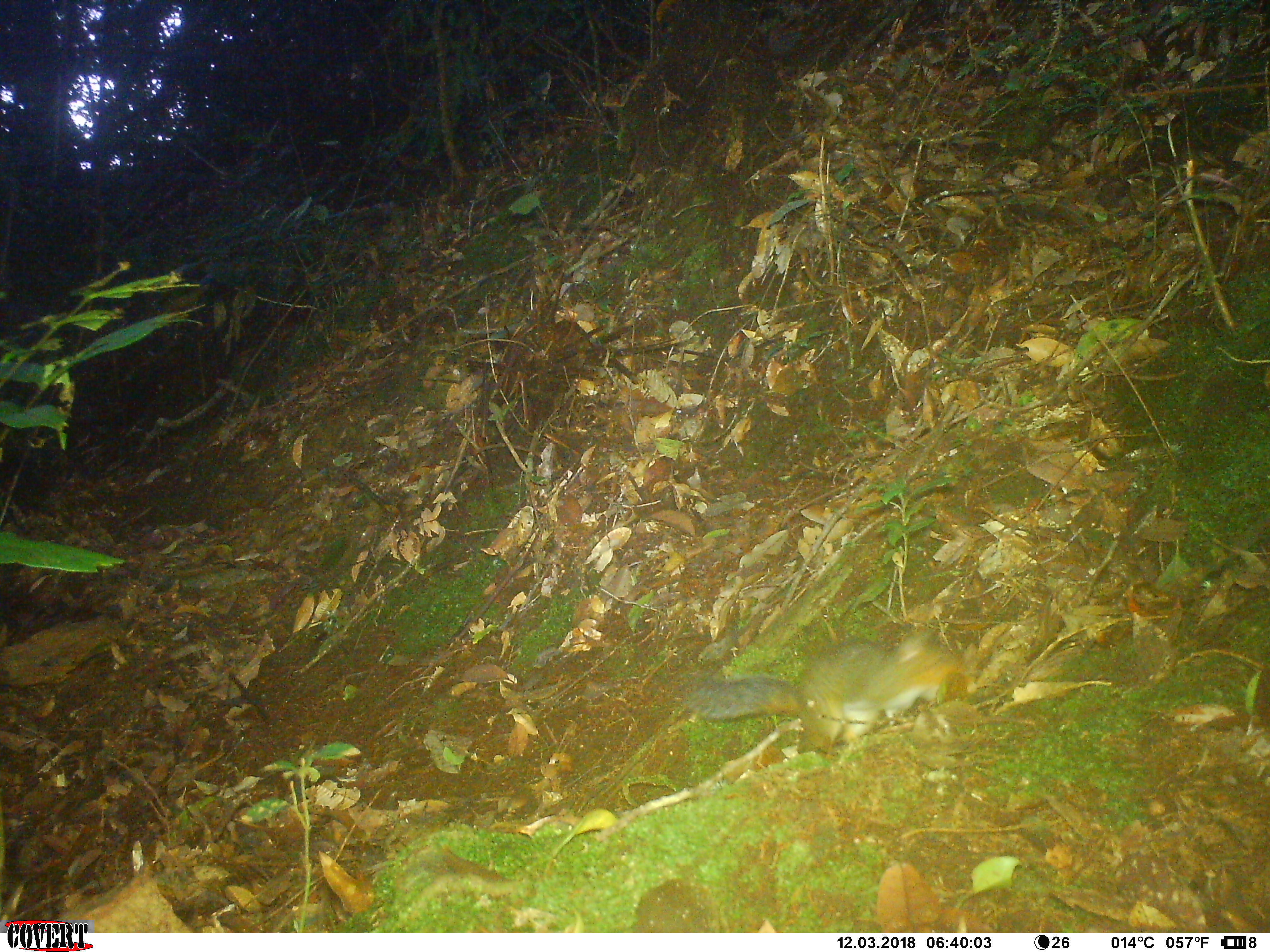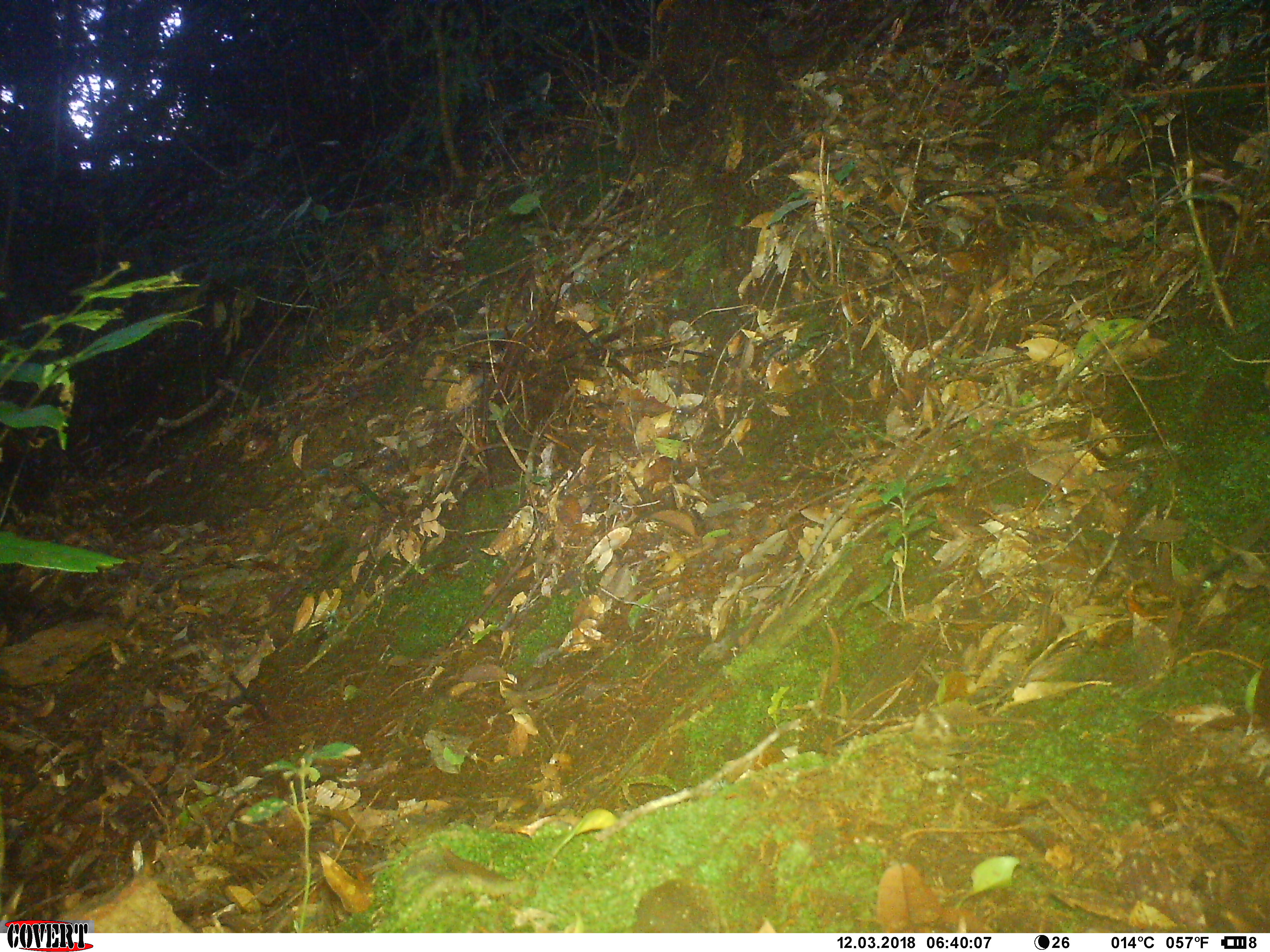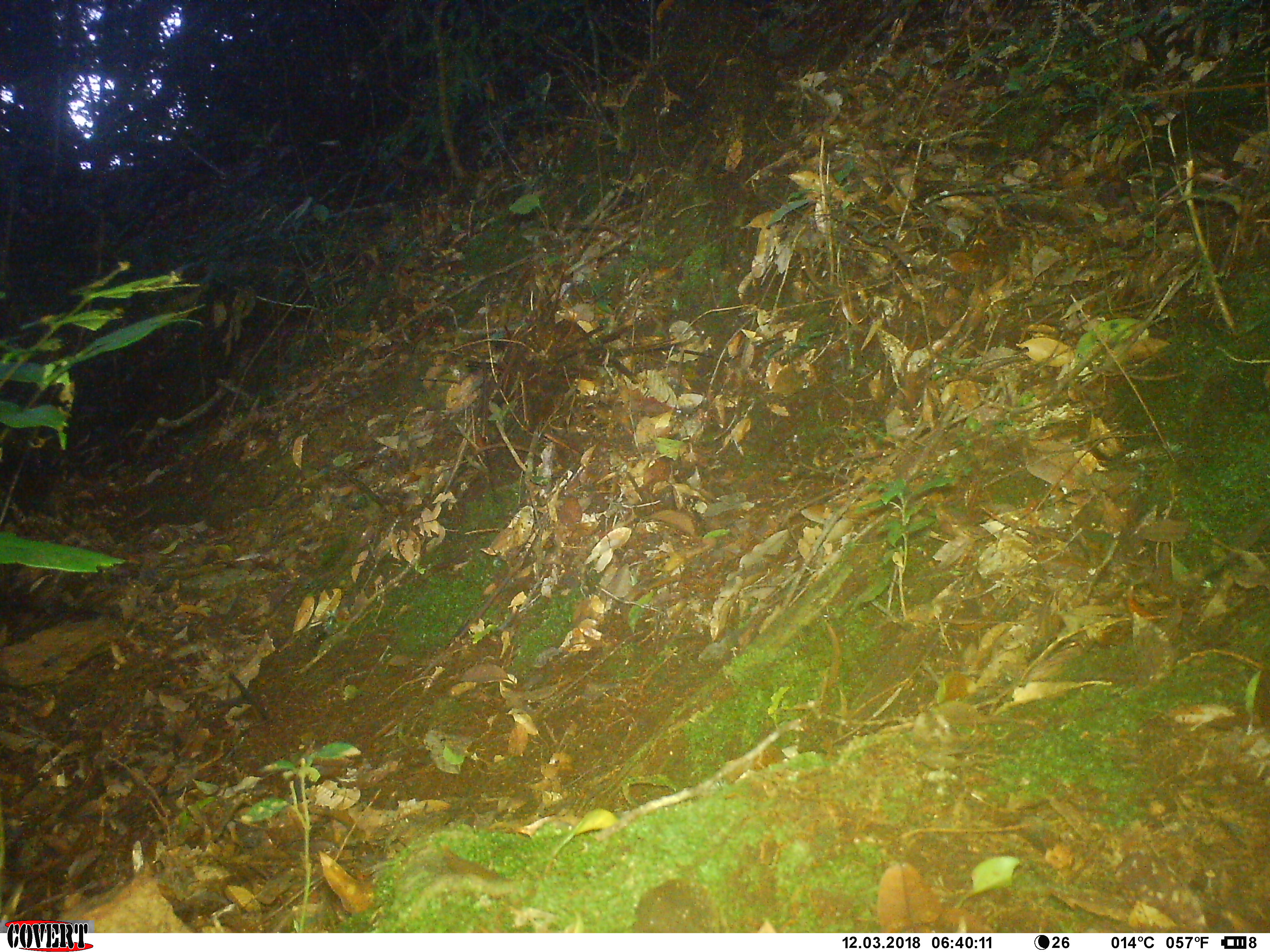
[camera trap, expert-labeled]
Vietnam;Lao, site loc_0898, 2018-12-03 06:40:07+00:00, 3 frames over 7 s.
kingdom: Animalia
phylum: Chordata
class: Mammalia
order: Rodentia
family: Sciuridae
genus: Dremomys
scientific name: Dremomys rufigenis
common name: red-cheeked squirrel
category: red cheeked squirrel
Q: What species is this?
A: Red cheeked squirrel (red-cheeked squirrel) (Dremomys rufigenis).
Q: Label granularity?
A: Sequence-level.